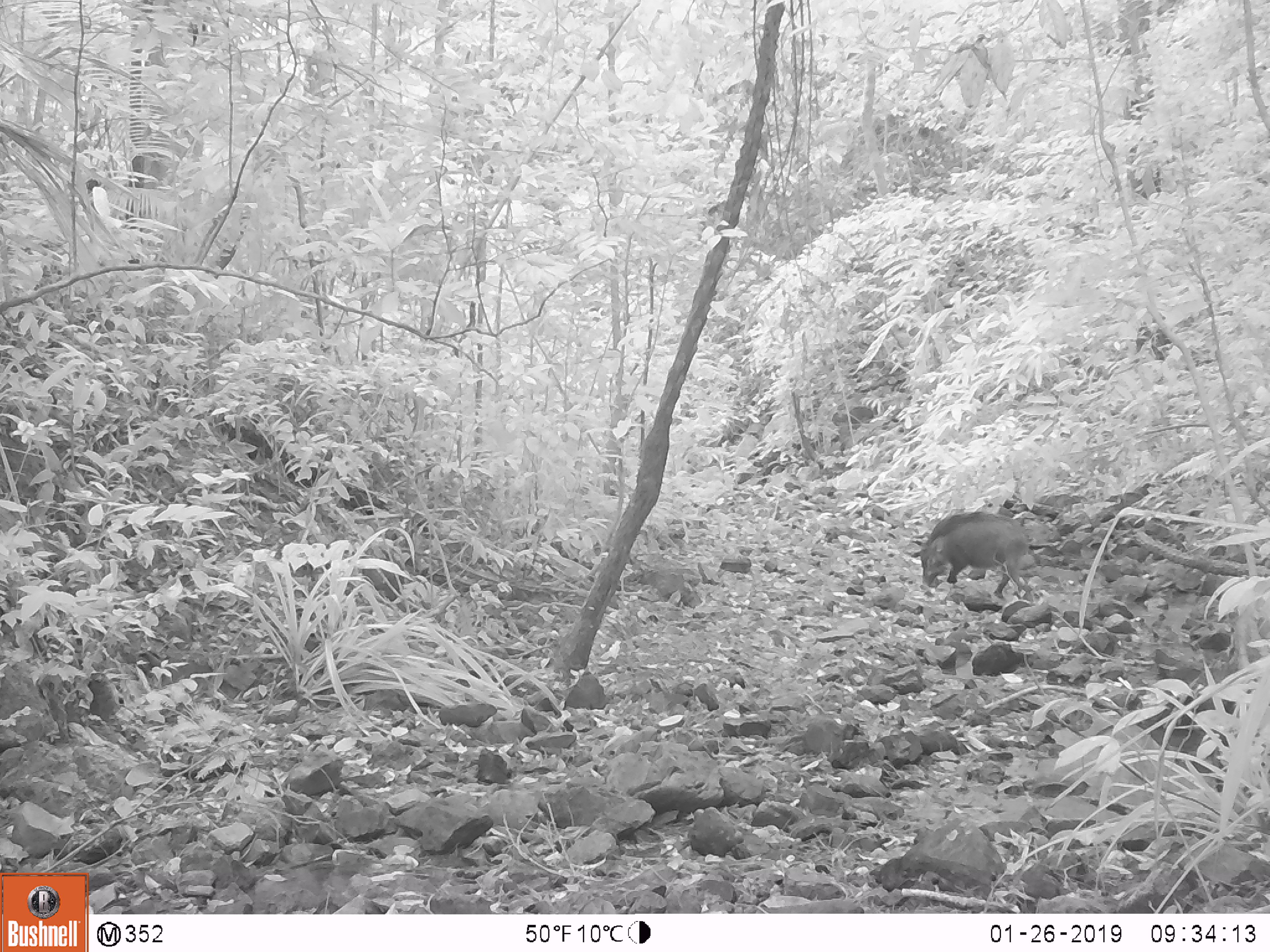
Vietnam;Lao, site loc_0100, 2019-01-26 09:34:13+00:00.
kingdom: Animalia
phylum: Chordata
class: Mammalia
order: Artiodactyla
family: Suidae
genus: Sus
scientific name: Sus scrofa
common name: eurasian wild pig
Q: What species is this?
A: Eurasian wild pig (Sus scrofa).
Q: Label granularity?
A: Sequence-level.